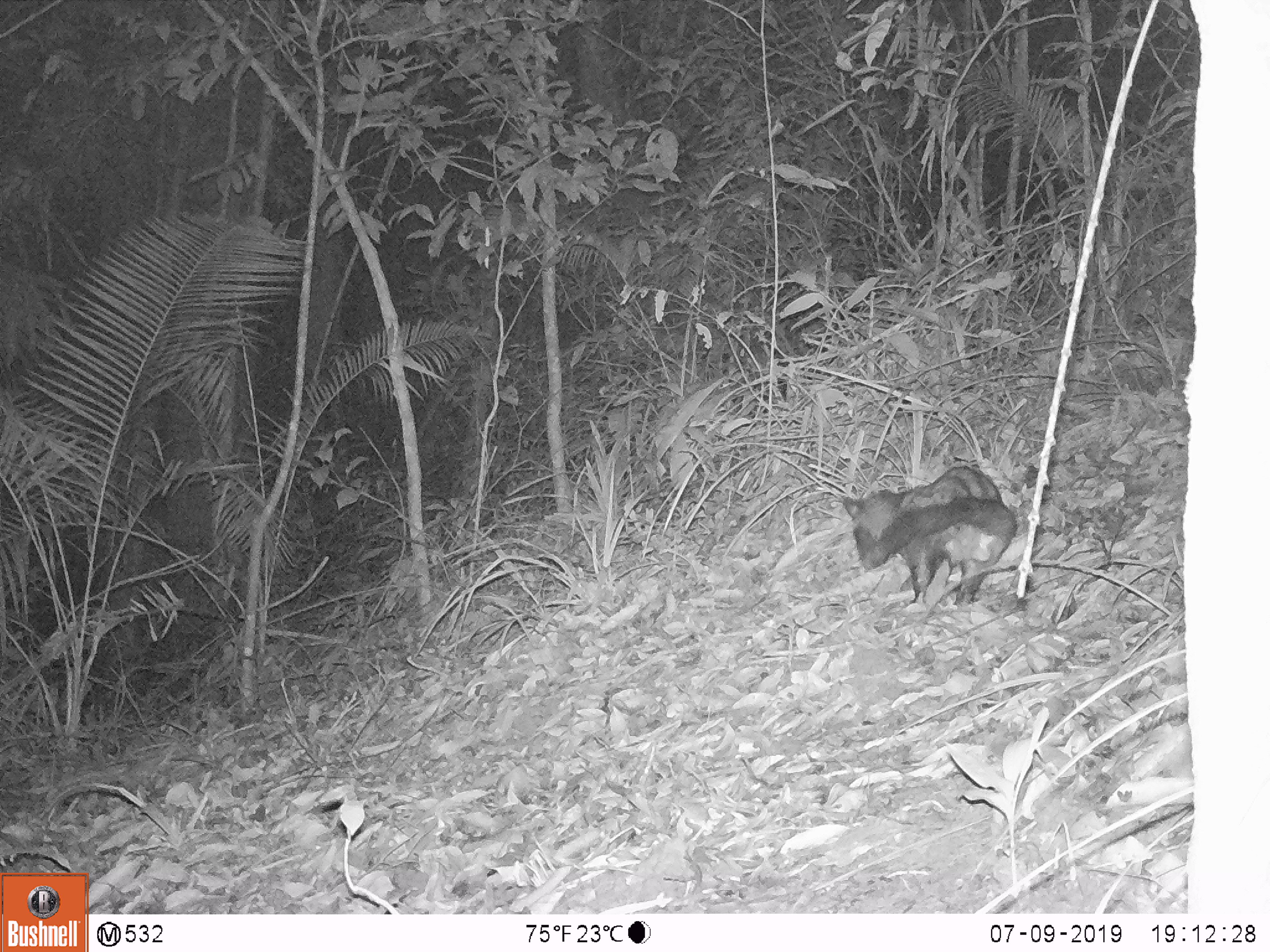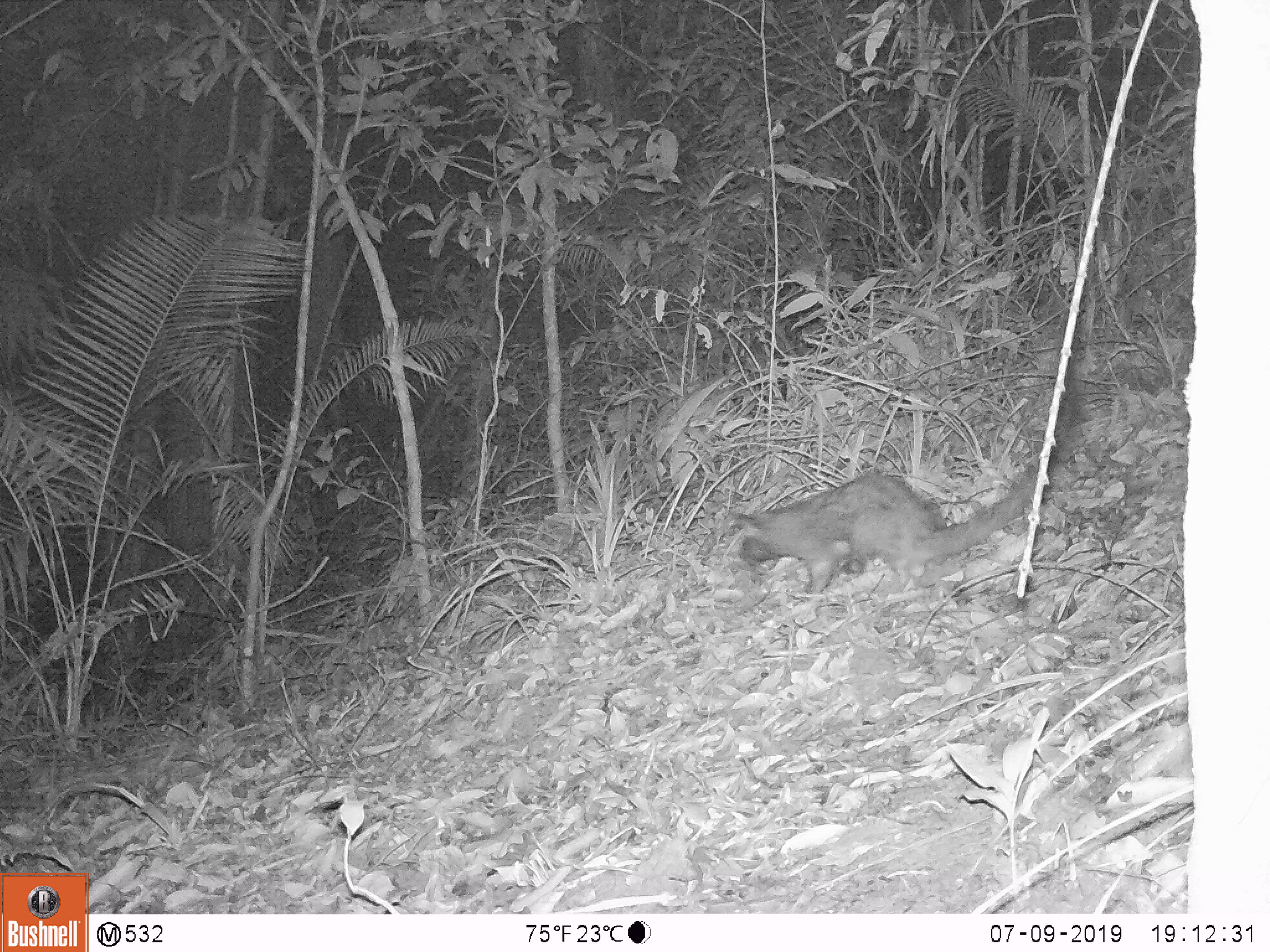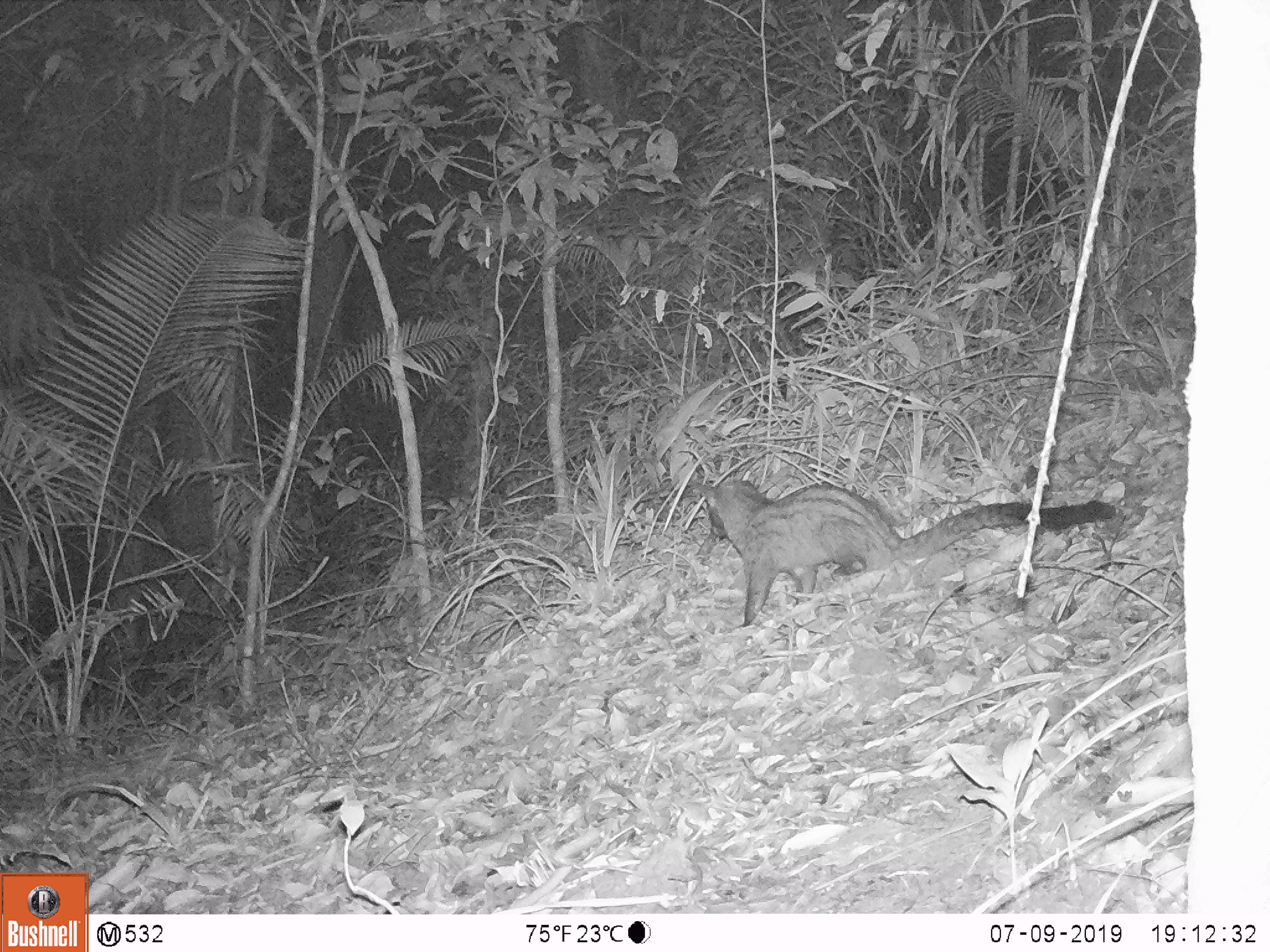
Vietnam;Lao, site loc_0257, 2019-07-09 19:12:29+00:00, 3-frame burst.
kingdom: Animalia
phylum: Chordata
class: Mammalia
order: Carnivora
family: Viverridae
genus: Paradoxurus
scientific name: Paradoxurus hermaphroditus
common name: common palm civet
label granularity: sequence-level